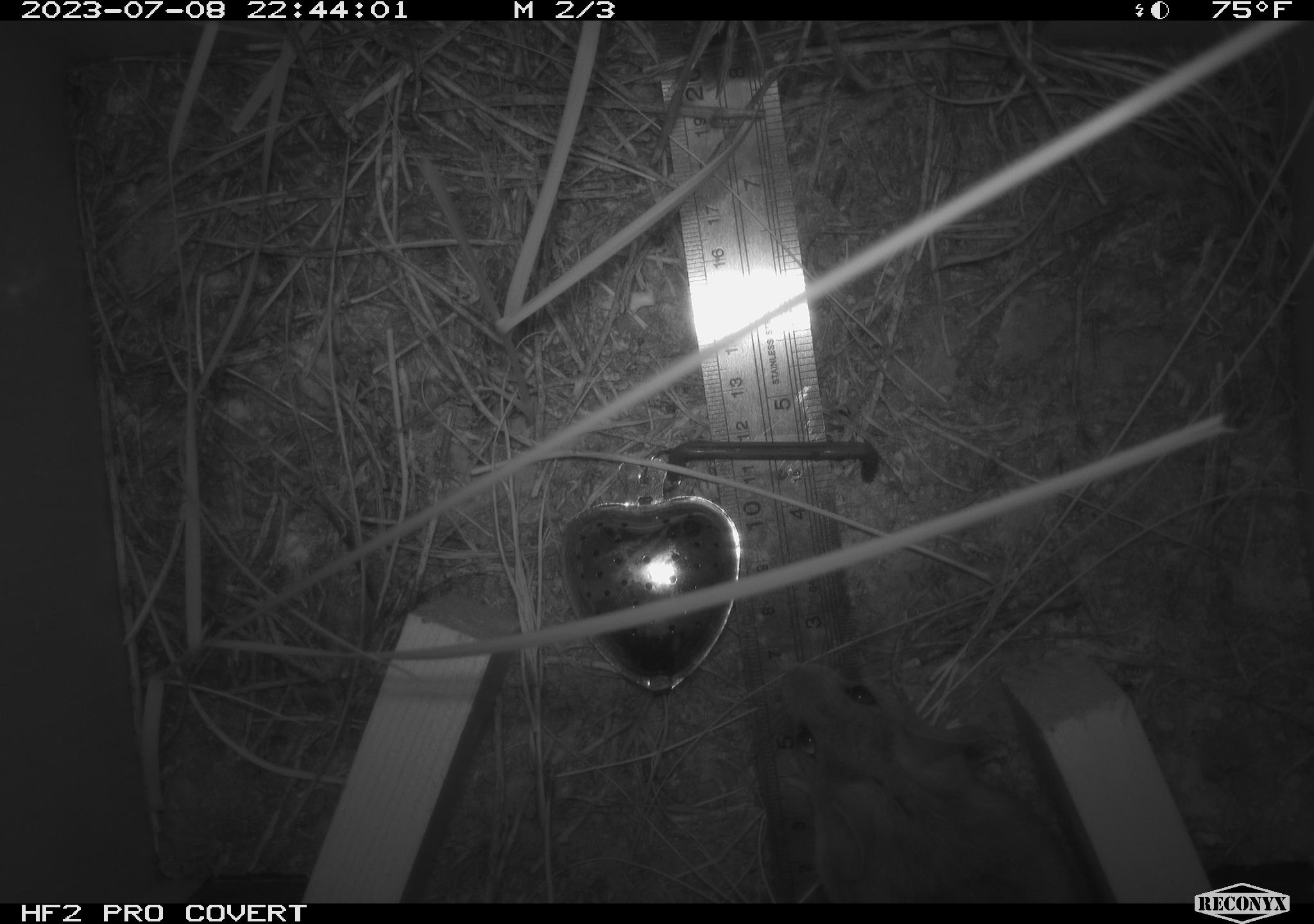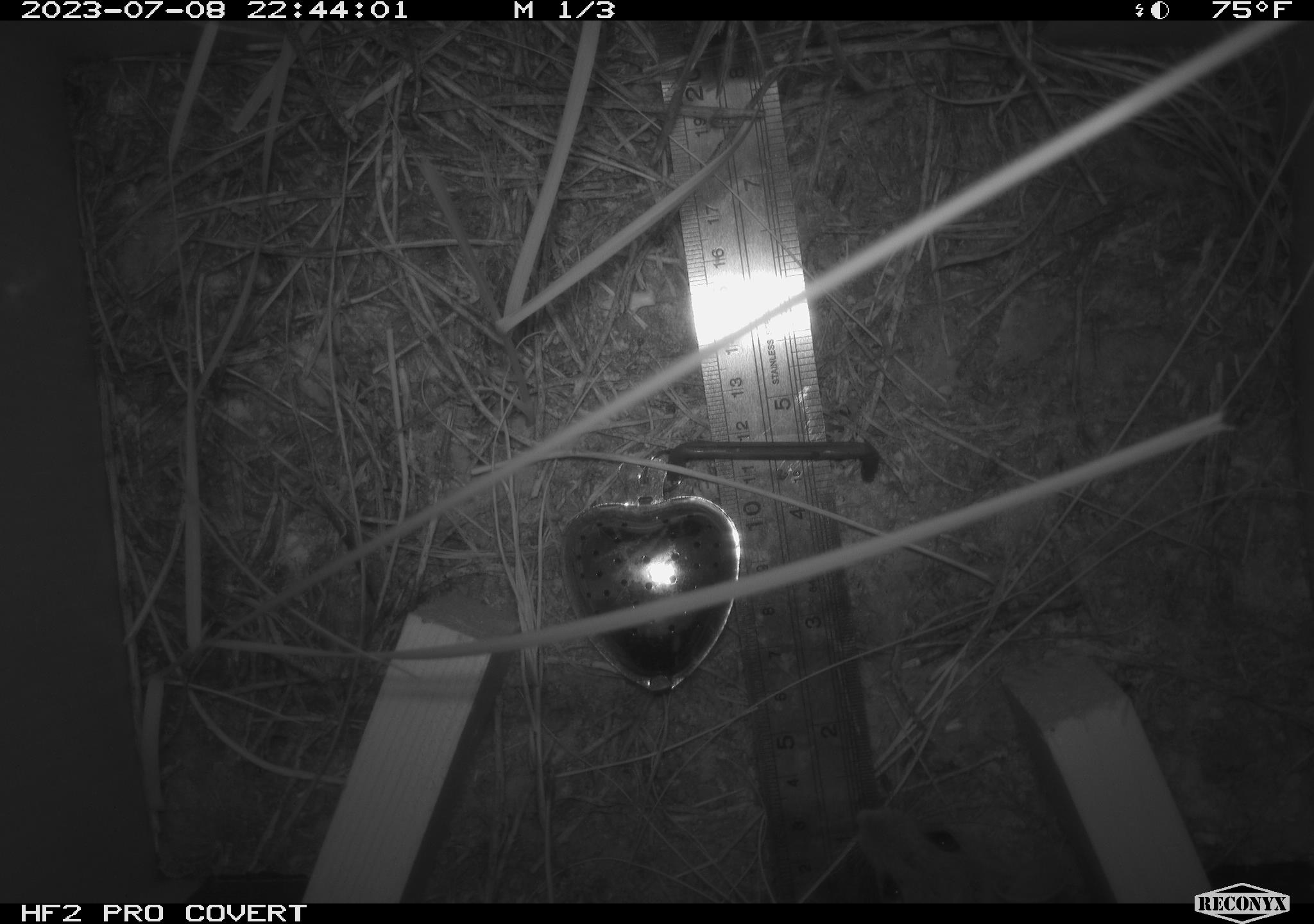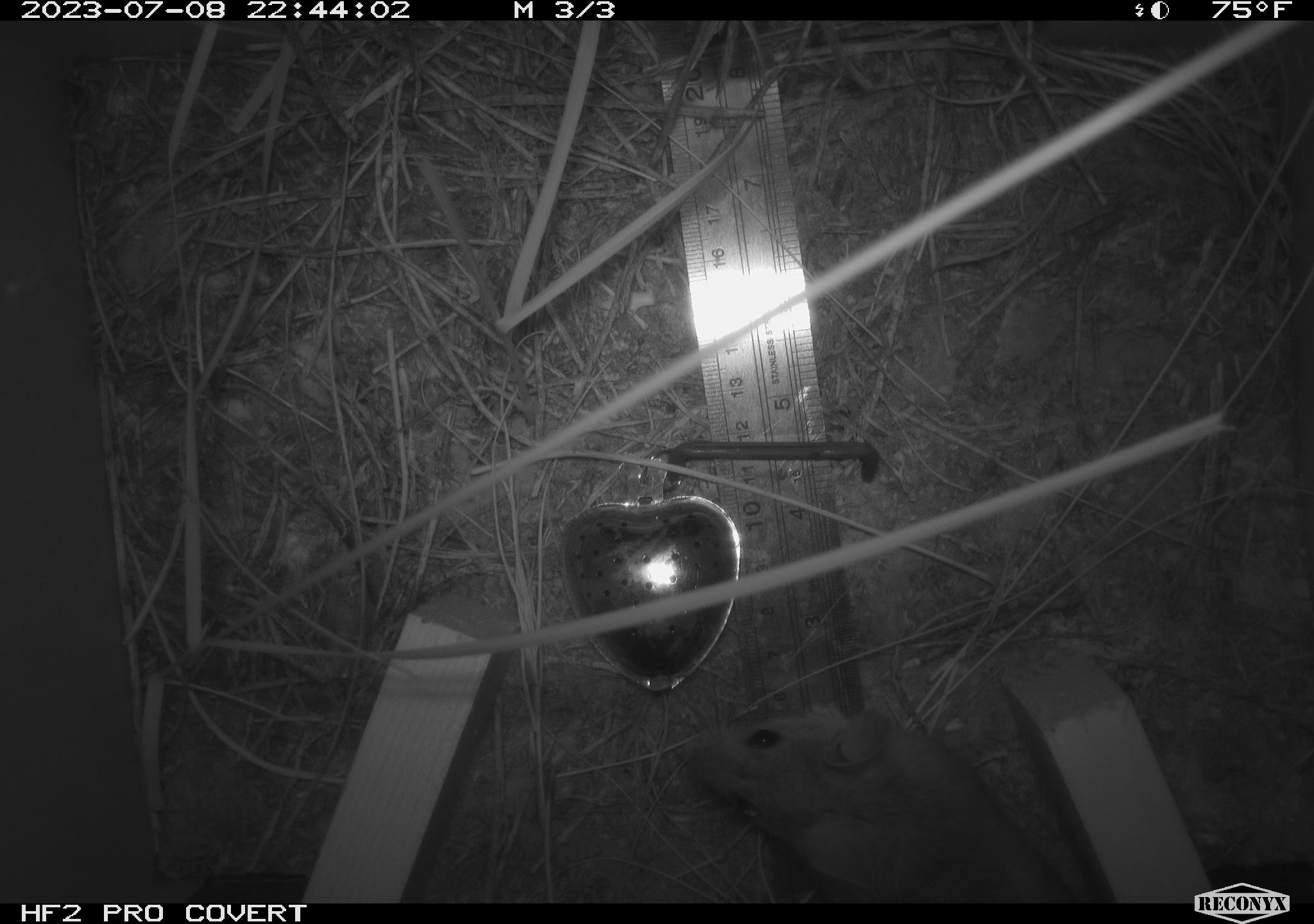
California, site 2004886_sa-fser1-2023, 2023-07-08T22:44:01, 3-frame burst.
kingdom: Animalia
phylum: Chordata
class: Mammalia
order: Rodentia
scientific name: Rodentia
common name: mouse species